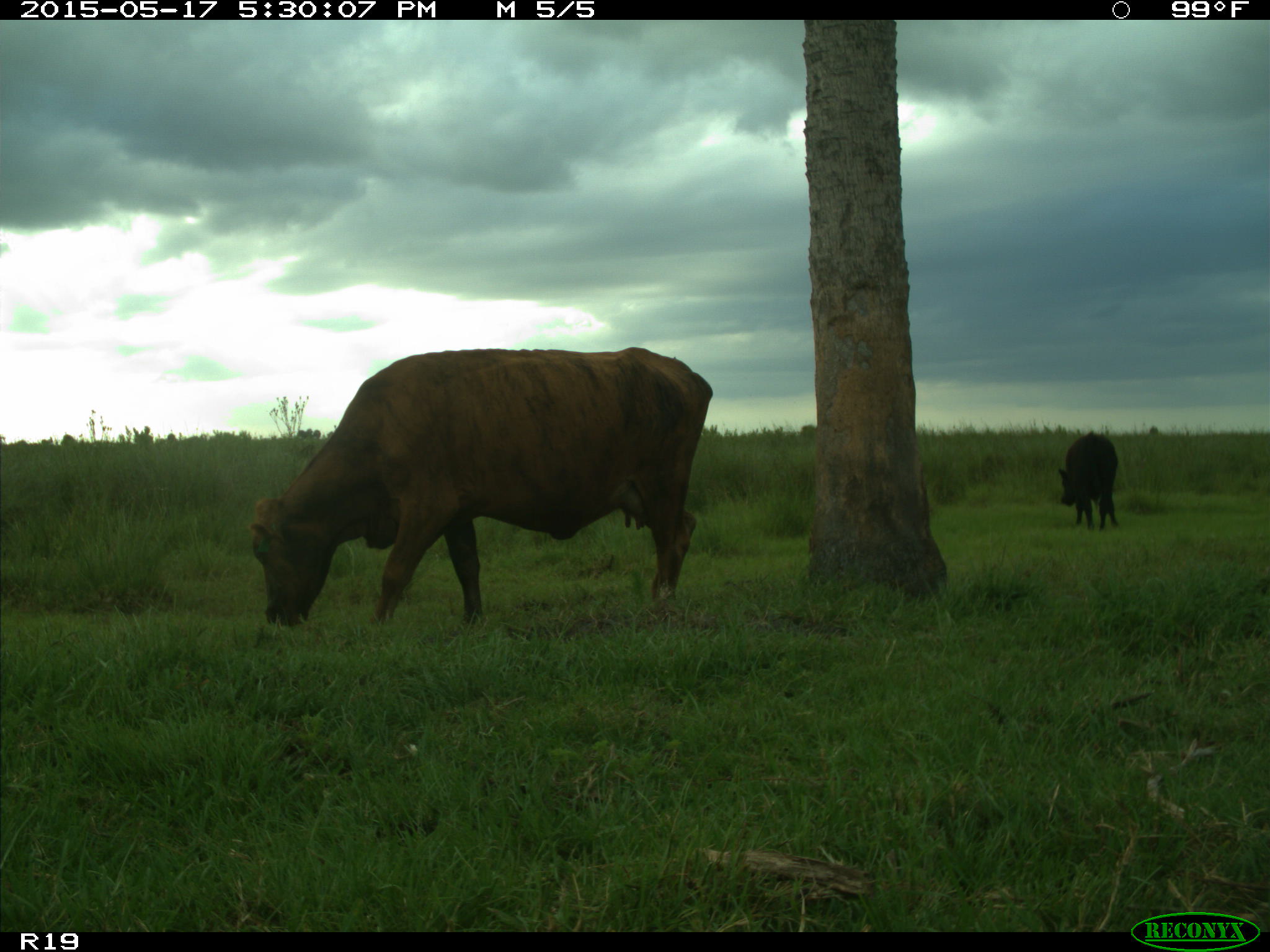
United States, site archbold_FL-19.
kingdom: Animalia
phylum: Chordata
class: Mammalia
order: Artiodactyla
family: Bovidae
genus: Bos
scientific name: Bos taurus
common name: domestic cow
Bos taurus (domestic cow).